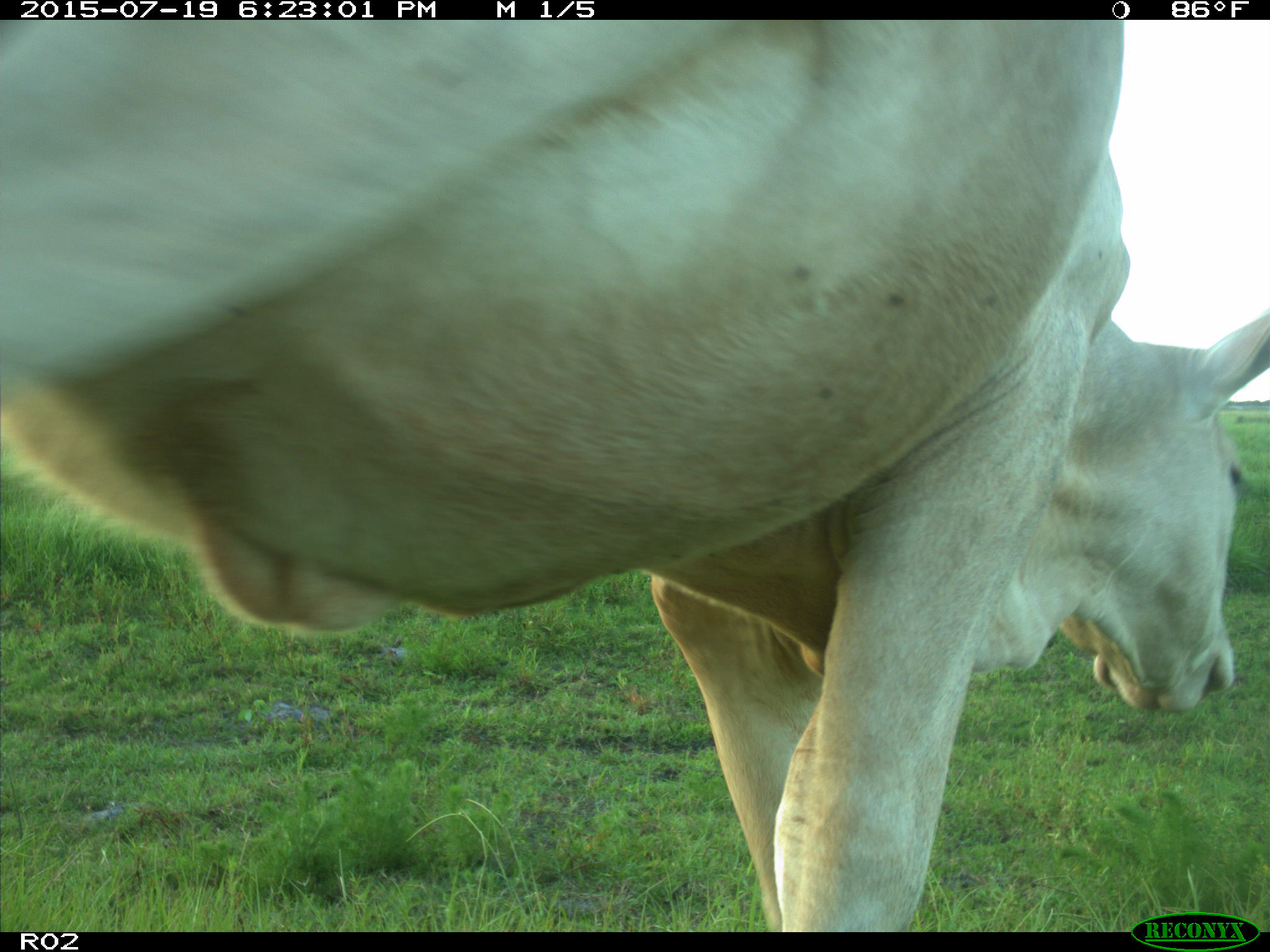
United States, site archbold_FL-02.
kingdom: Animalia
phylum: Chordata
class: Mammalia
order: Artiodactyla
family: Bovidae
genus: Bos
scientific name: Bos taurus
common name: domestic cow